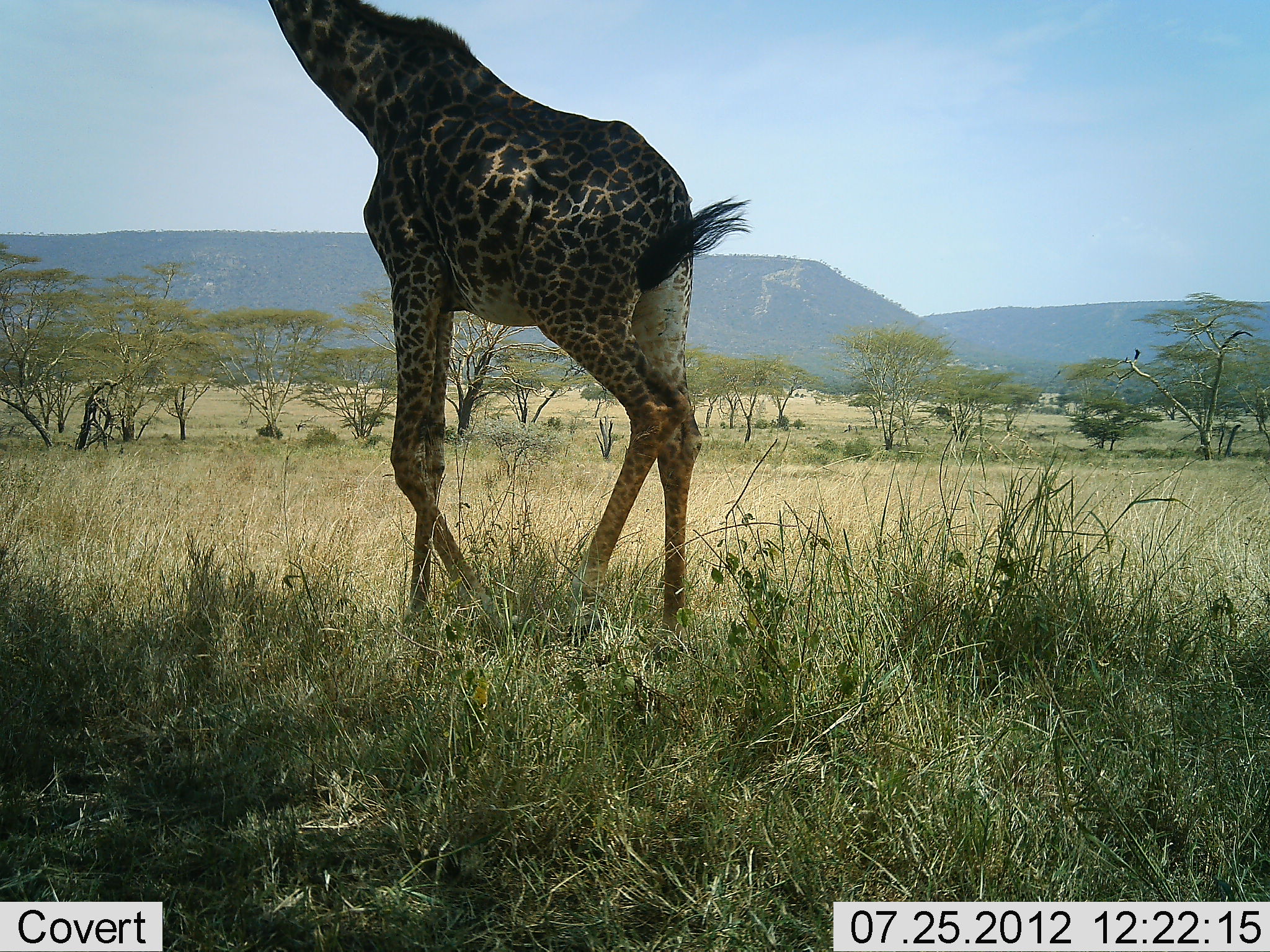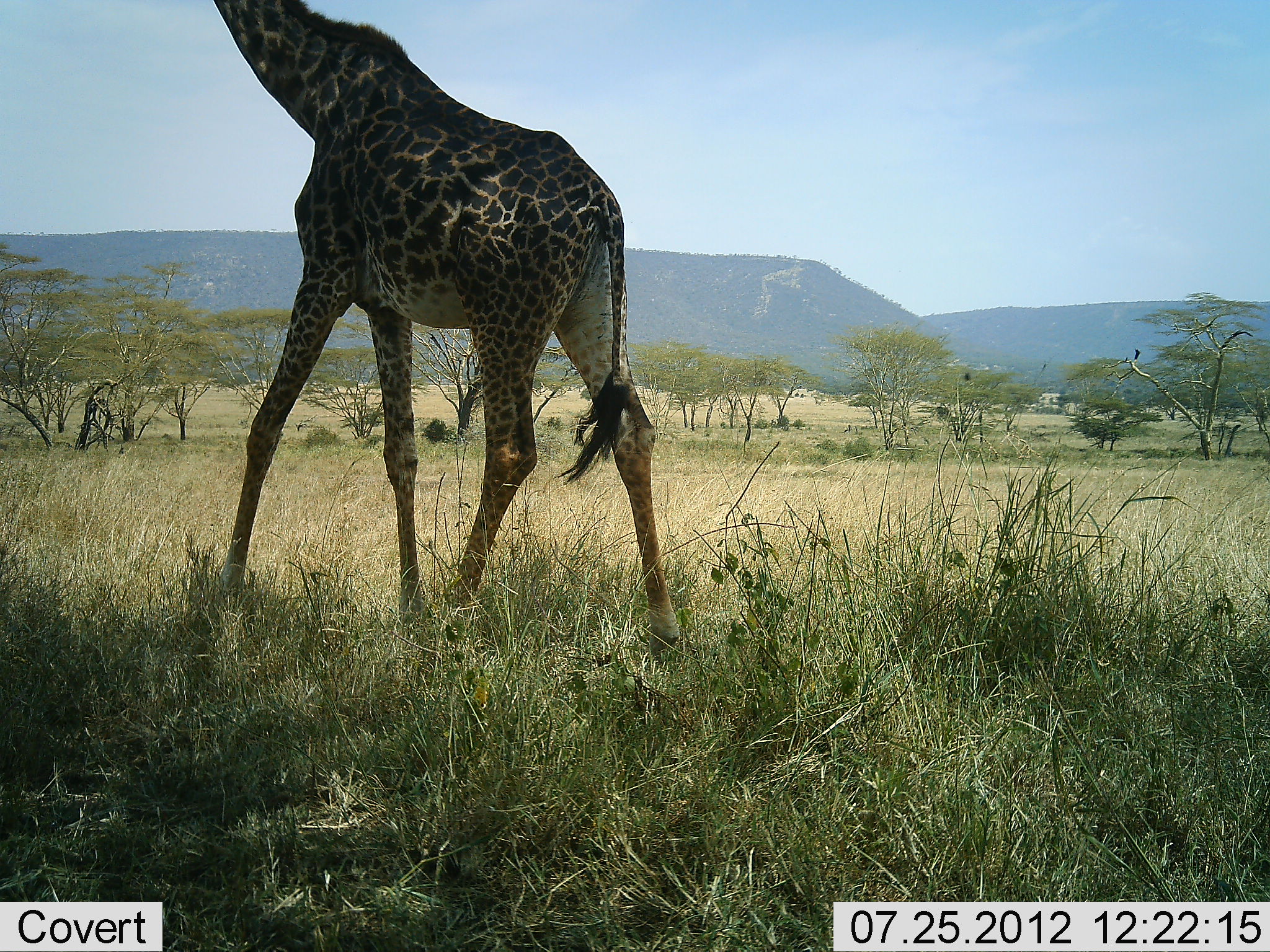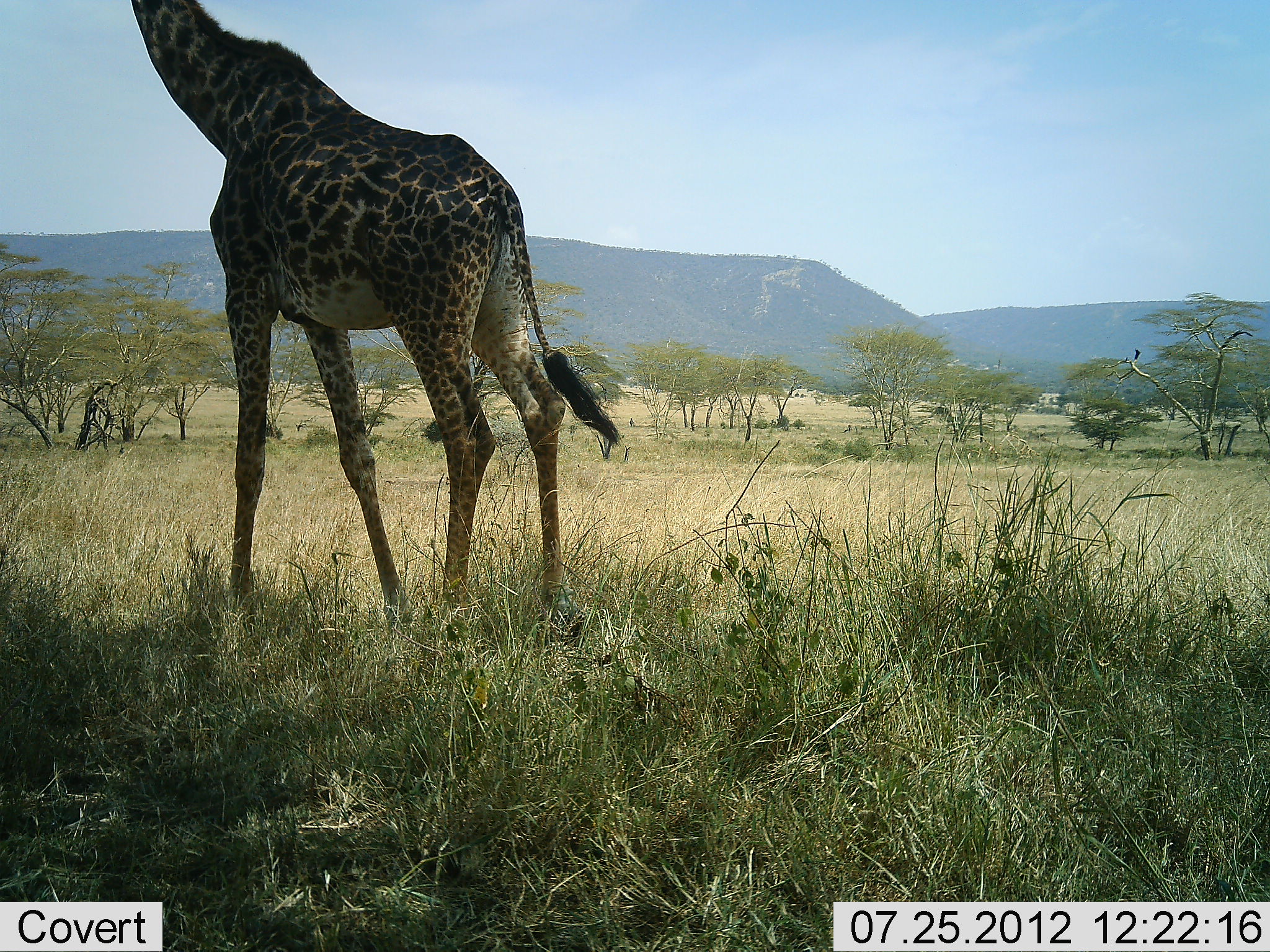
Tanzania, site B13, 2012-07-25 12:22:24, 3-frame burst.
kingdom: Animalia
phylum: Chordata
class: Mammalia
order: Artiodactyla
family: Giraffidae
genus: Giraffa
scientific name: Giraffa camelopardalis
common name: giraffe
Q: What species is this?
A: Giraffe (Giraffa camelopardalis).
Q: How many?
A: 1.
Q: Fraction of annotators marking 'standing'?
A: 0%.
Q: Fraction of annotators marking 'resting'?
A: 0%.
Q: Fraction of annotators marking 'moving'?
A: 100%.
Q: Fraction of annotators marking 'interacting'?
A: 0%.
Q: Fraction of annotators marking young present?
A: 0%.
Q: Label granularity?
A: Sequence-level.